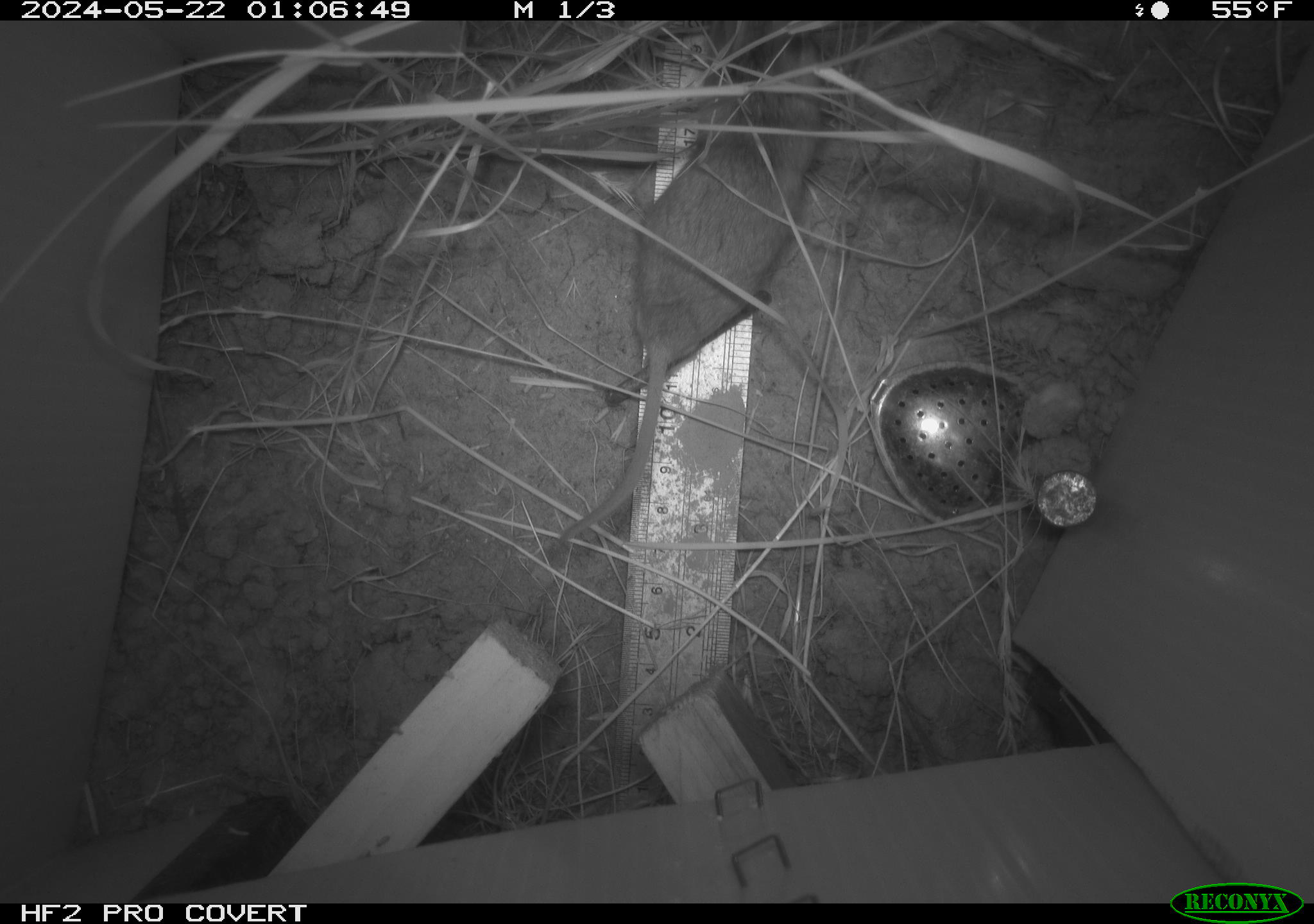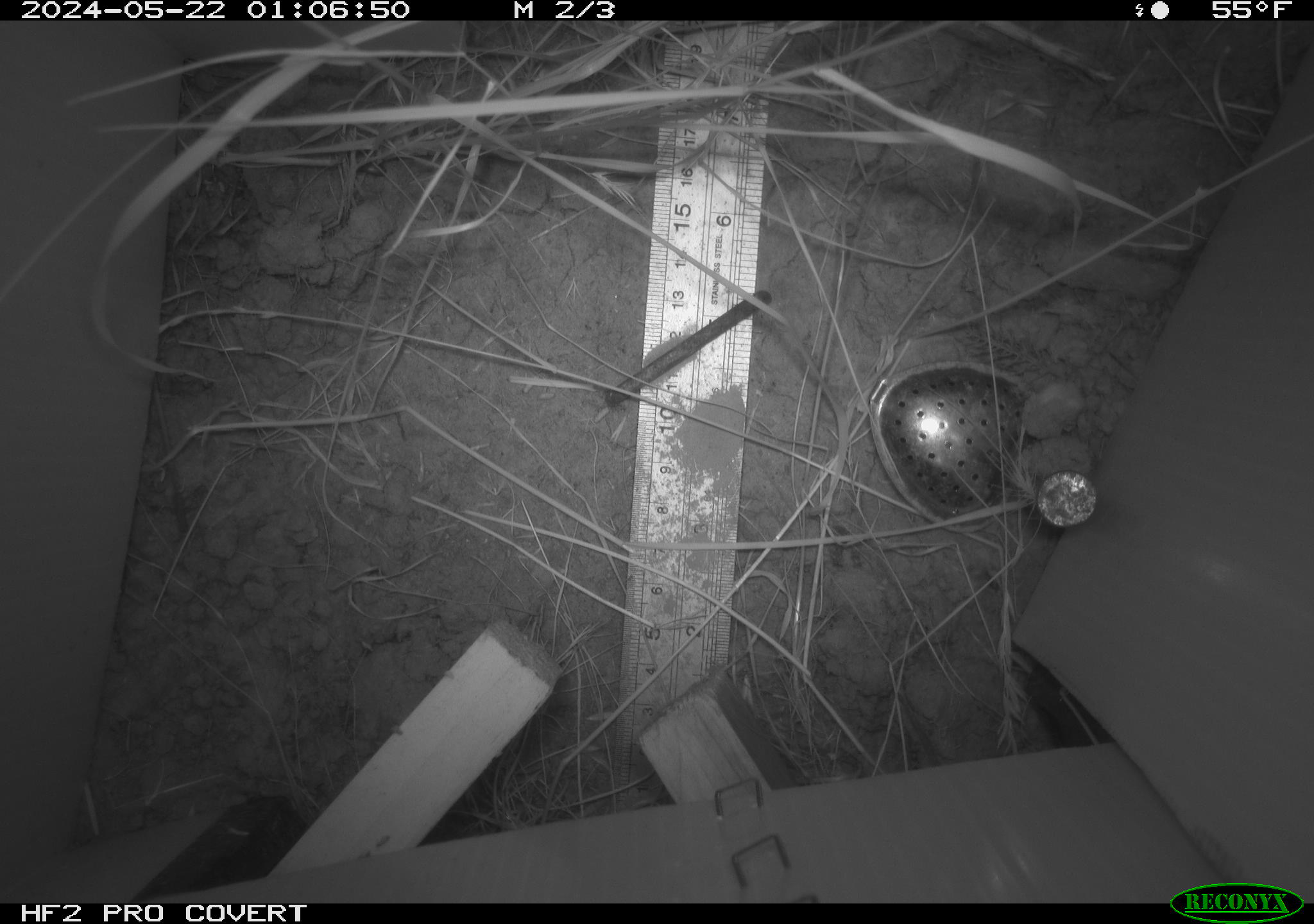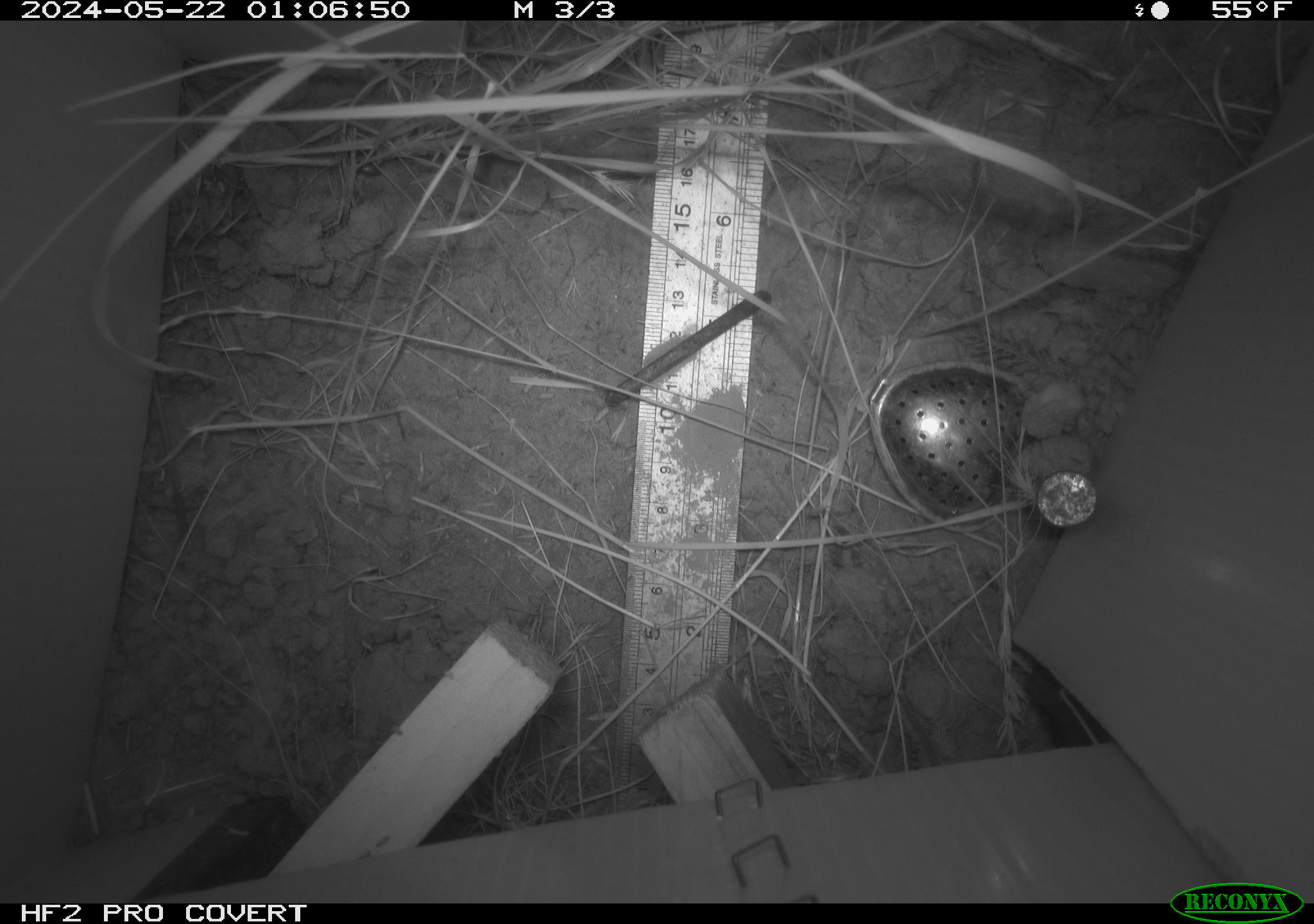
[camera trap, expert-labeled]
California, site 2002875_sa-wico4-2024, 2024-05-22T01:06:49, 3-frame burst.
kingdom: Animalia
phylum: Chordata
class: Mammalia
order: Rodentia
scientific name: Rodentia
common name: mouse species